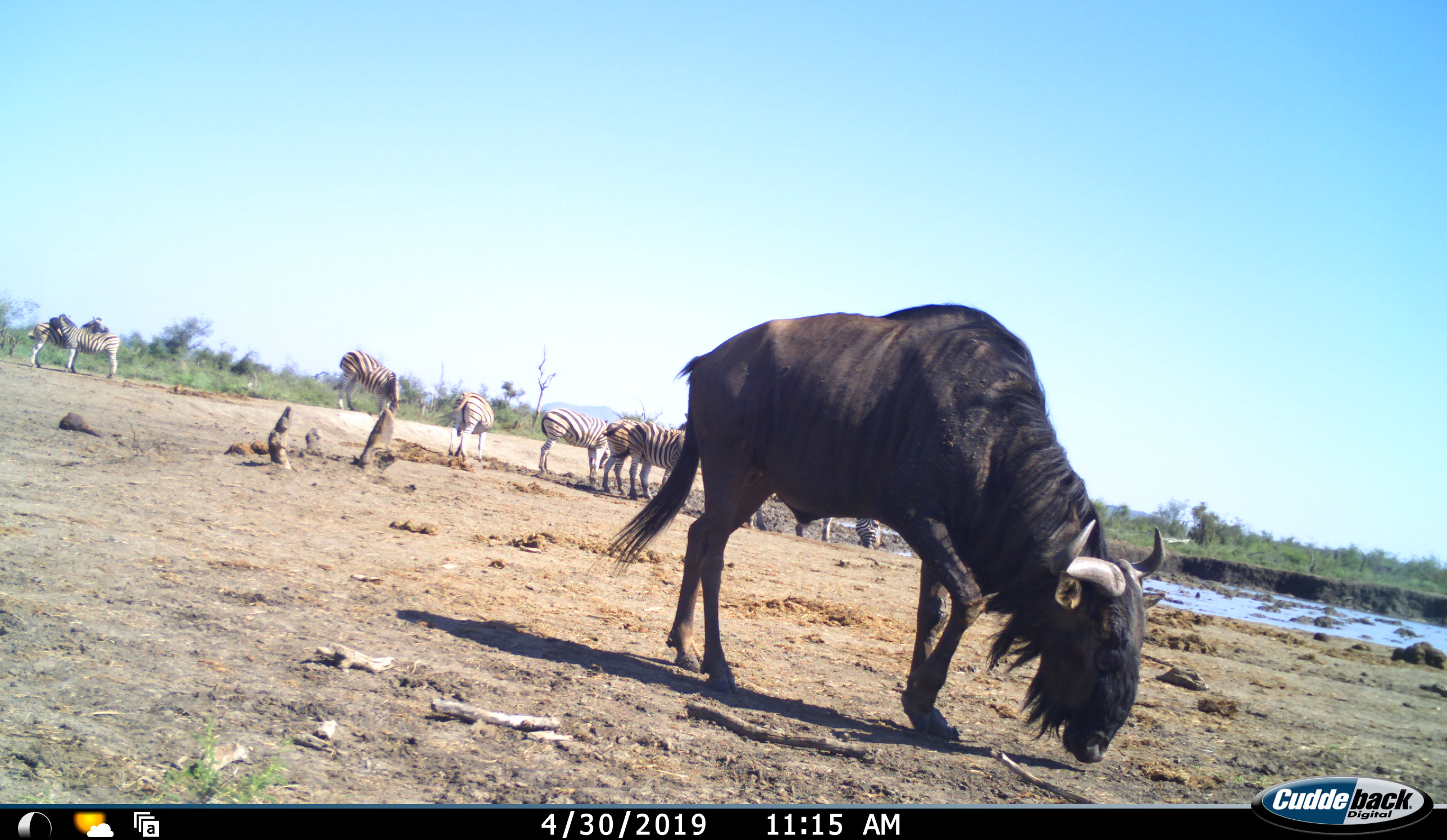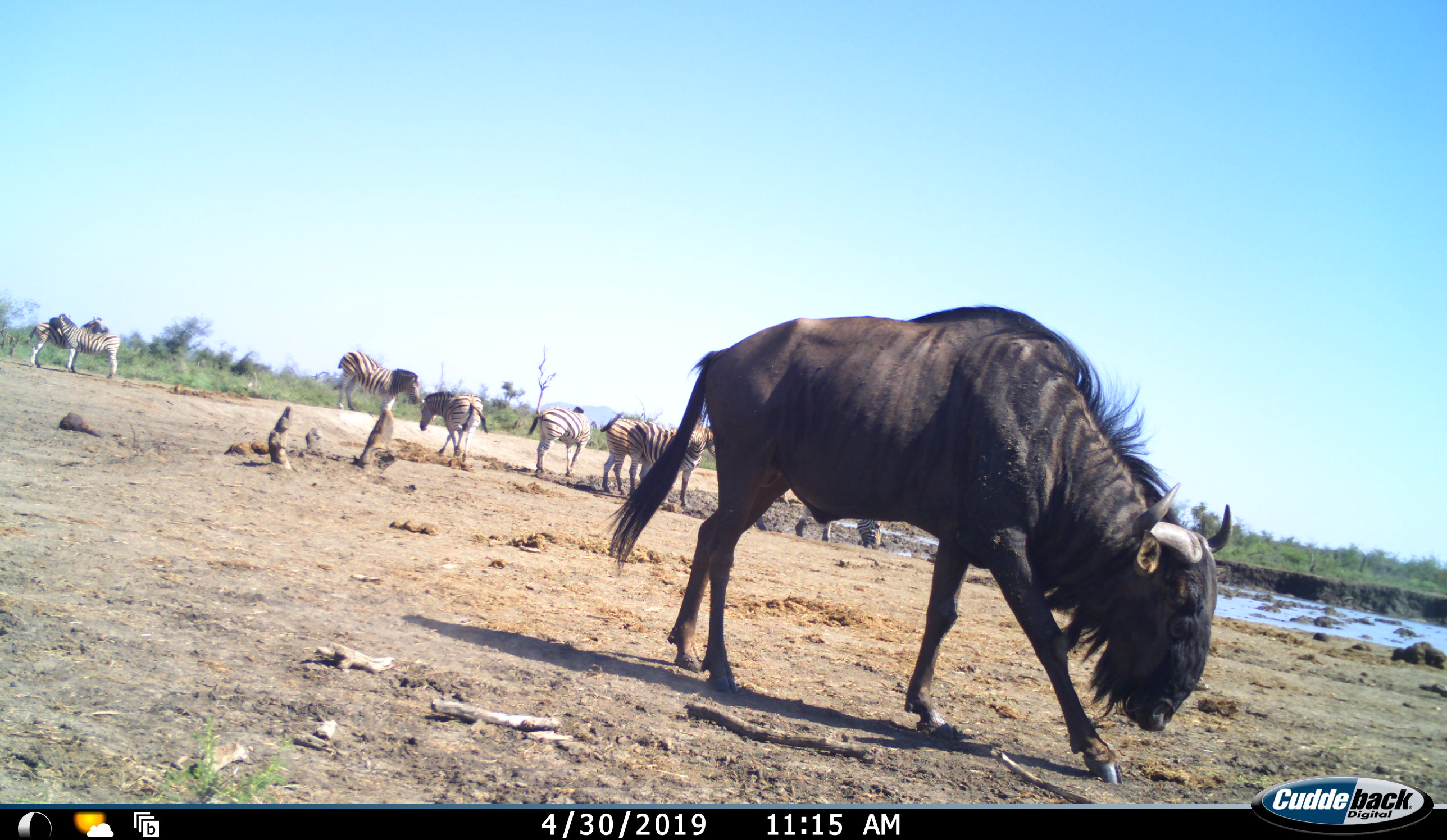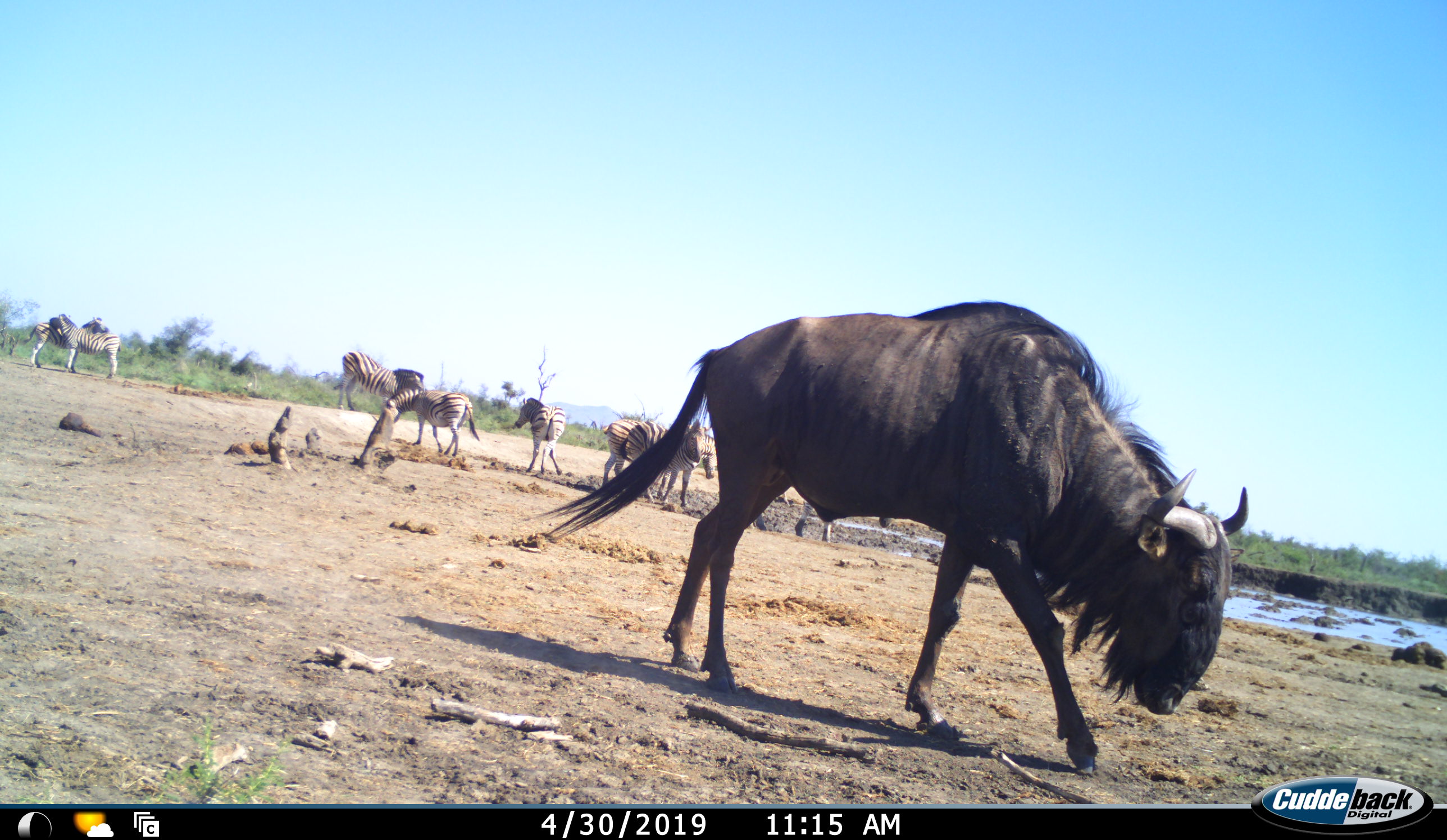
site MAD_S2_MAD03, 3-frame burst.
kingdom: Animalia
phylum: Chordata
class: Mammalia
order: Artiodactyla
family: Bovidae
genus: Connochaetes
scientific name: Connochaetes taurinus taurinus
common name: blue wildebeest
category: wildebeestblue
Wildebeestblue (blue wildebeest) (Connochaetes taurinus taurinus), count 1. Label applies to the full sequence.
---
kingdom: Animalia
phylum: Chordata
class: Mammalia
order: Perissodactyla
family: Equidae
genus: Equus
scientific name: Equus quagga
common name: plains zebra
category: zebraplains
Zebraplains (plains zebra) (Equus quagga), count 8. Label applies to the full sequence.